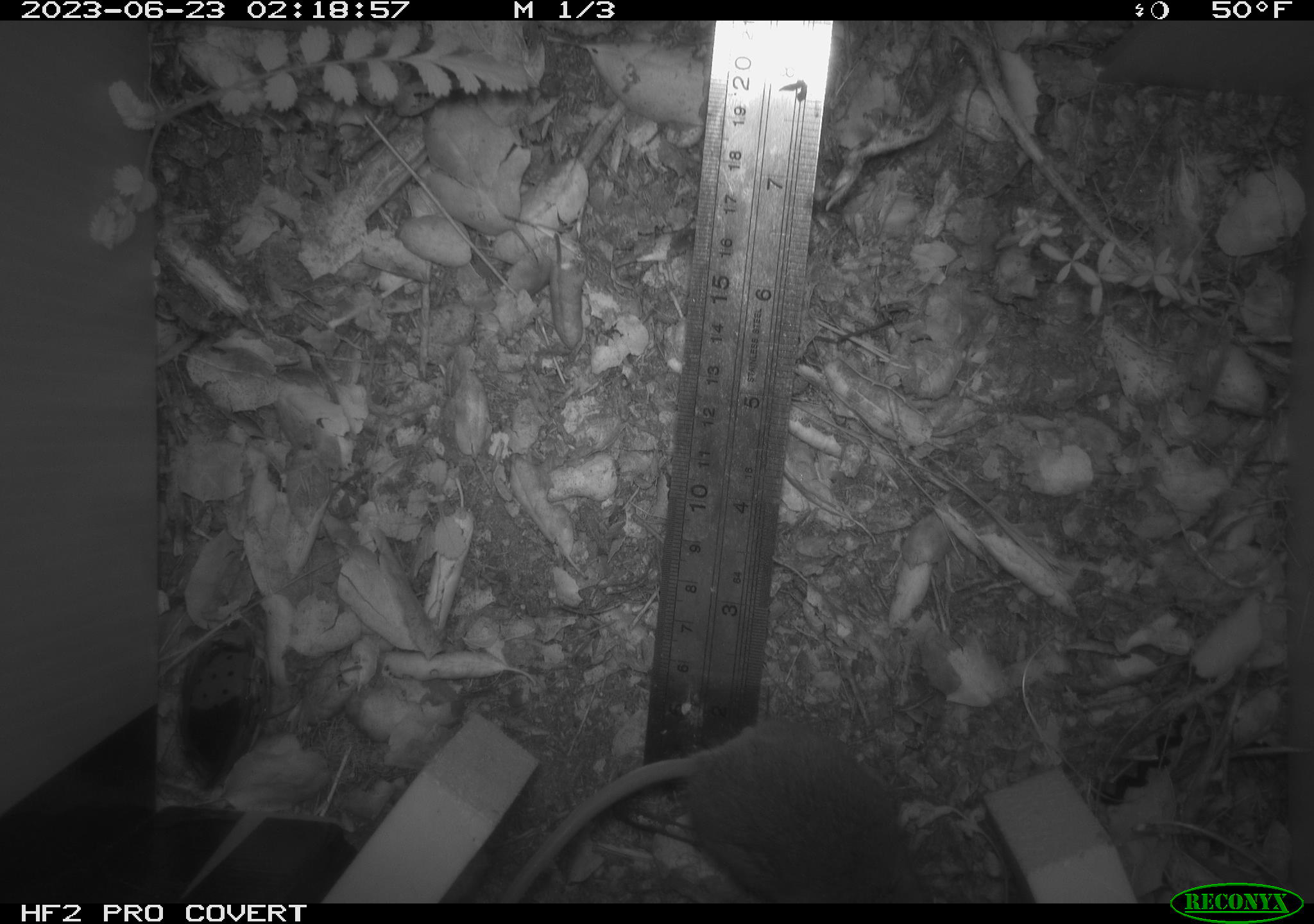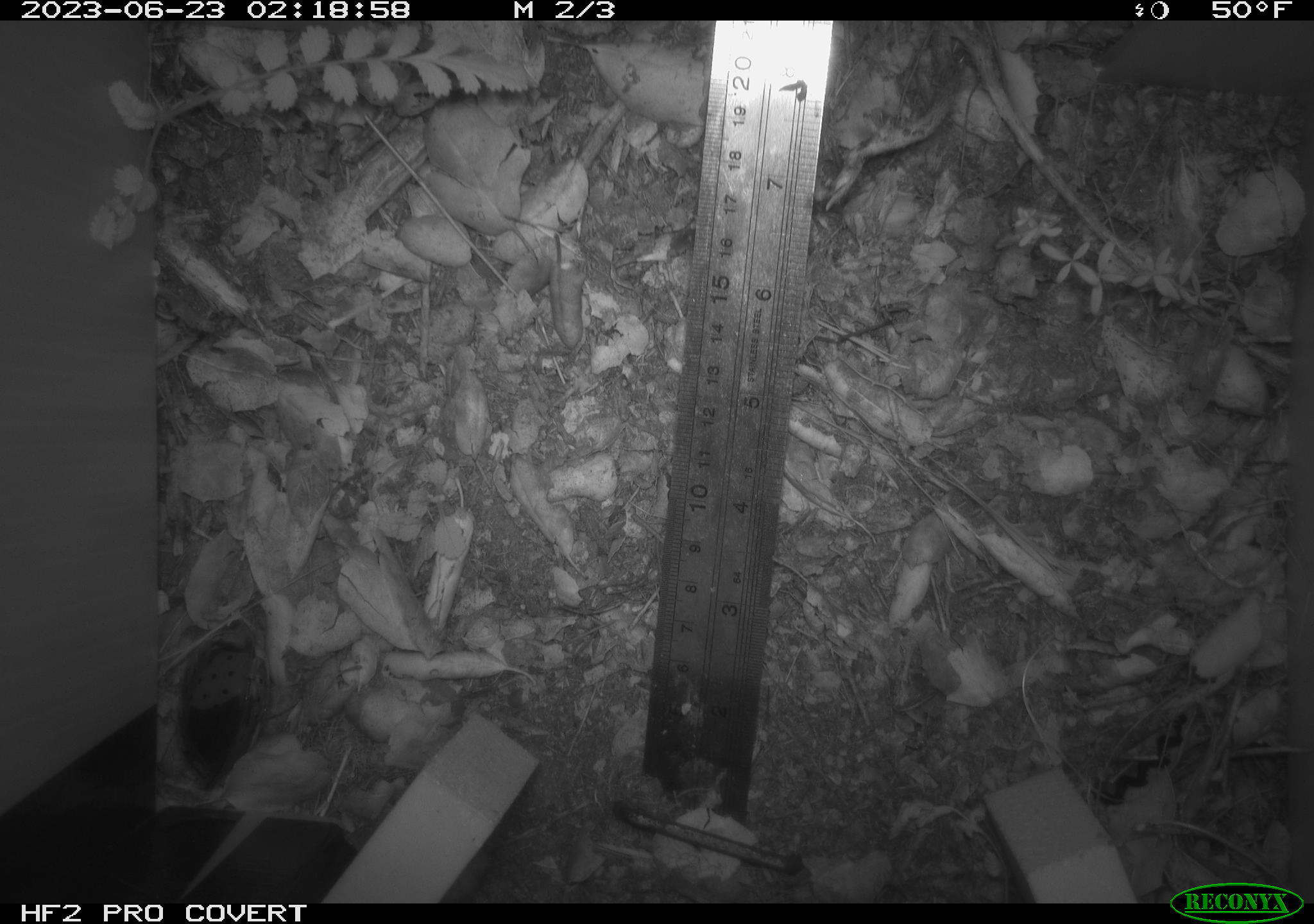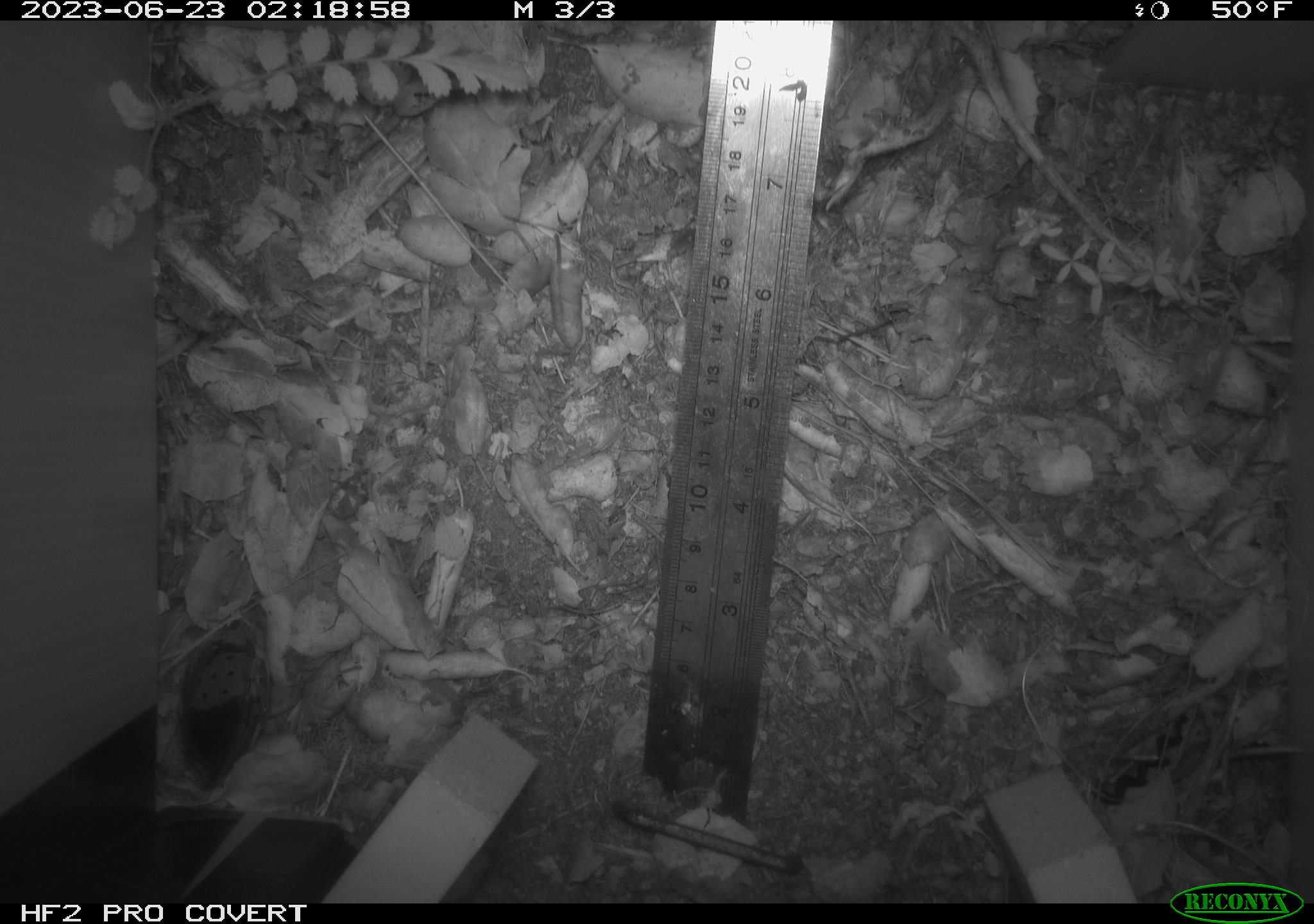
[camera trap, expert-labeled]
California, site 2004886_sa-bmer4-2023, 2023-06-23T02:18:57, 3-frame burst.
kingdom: Animalia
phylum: Chordata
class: Mammalia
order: Rodentia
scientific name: Rodentia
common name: mouse species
Mouse species (Rodentia).